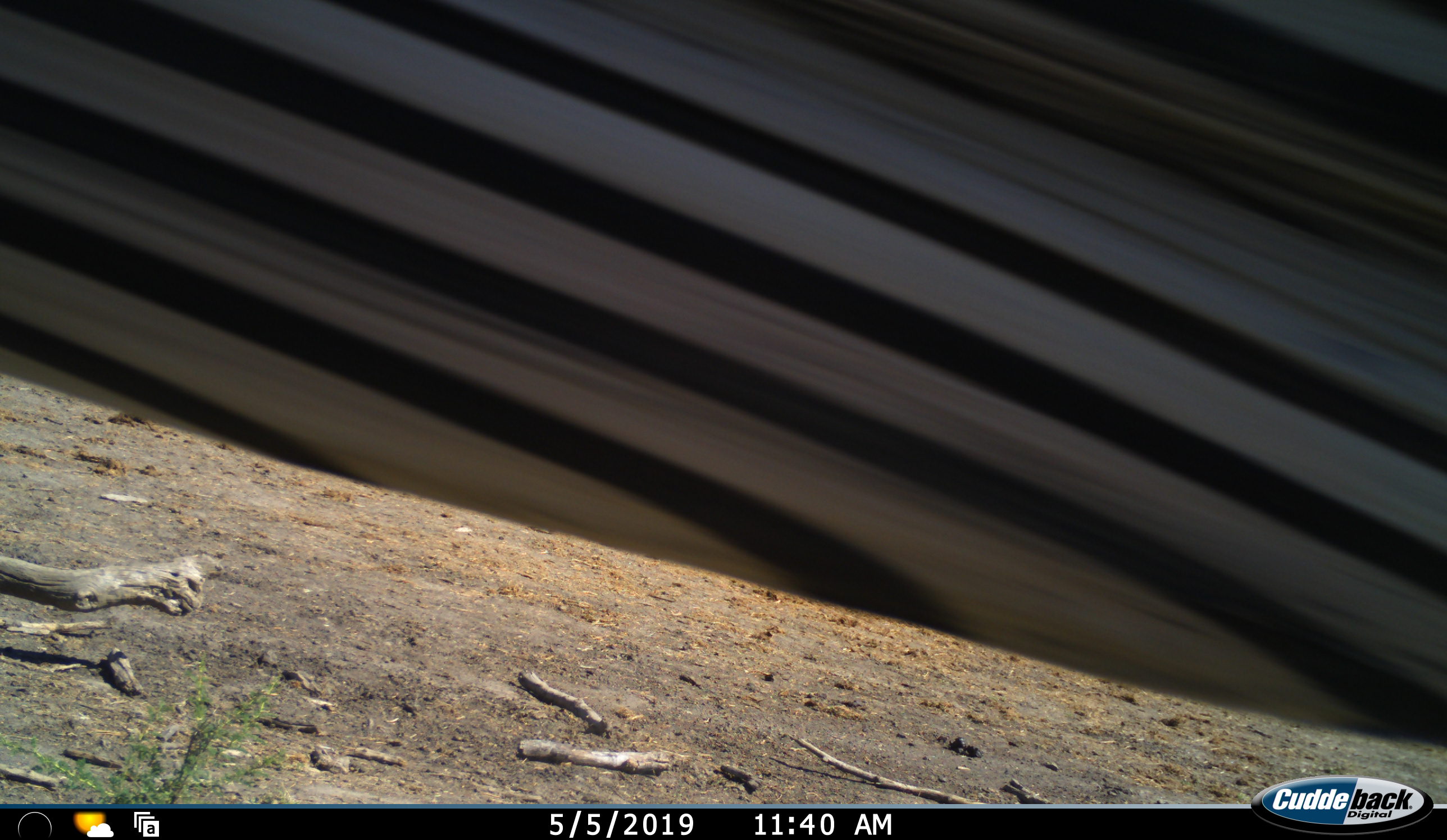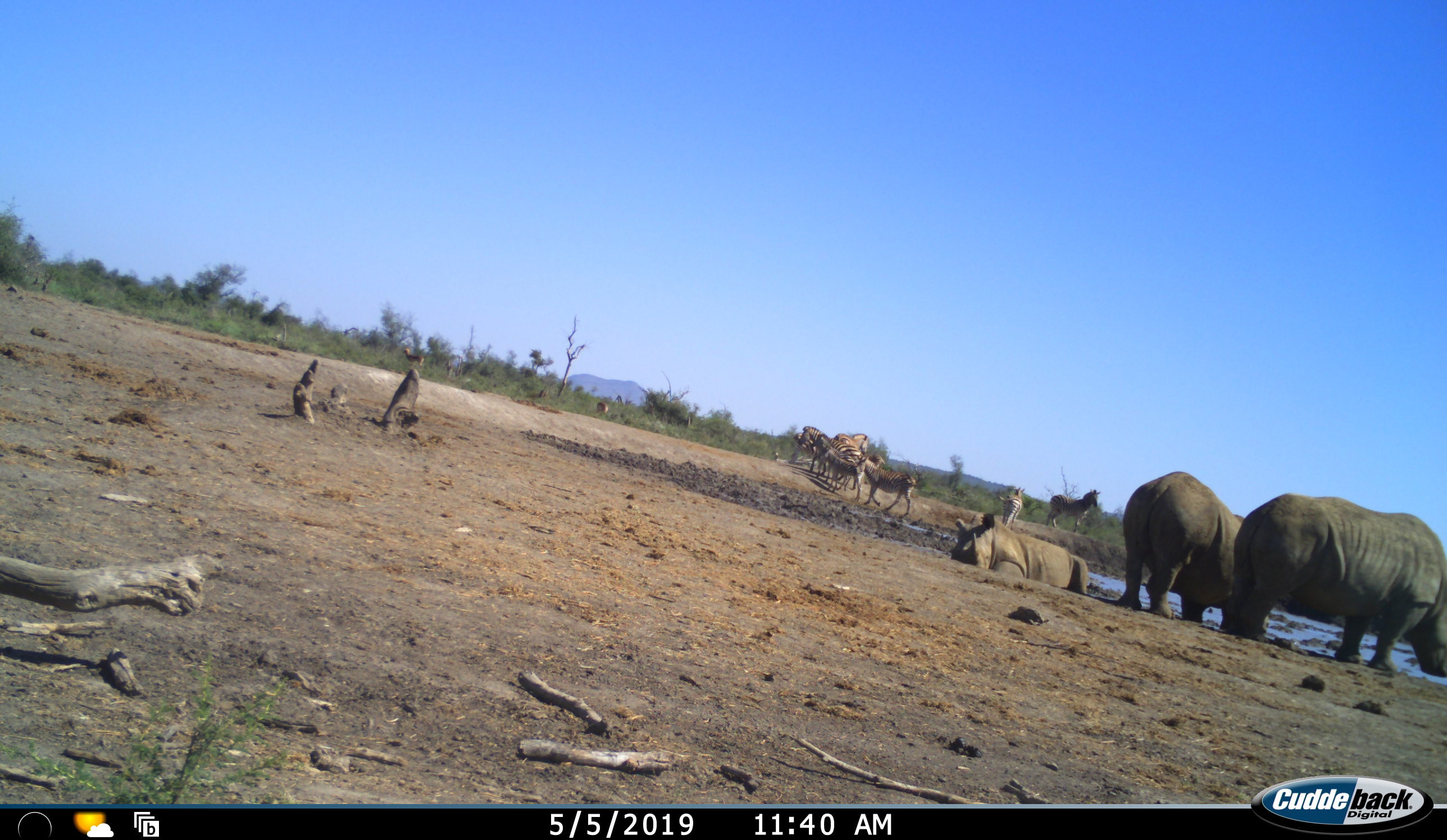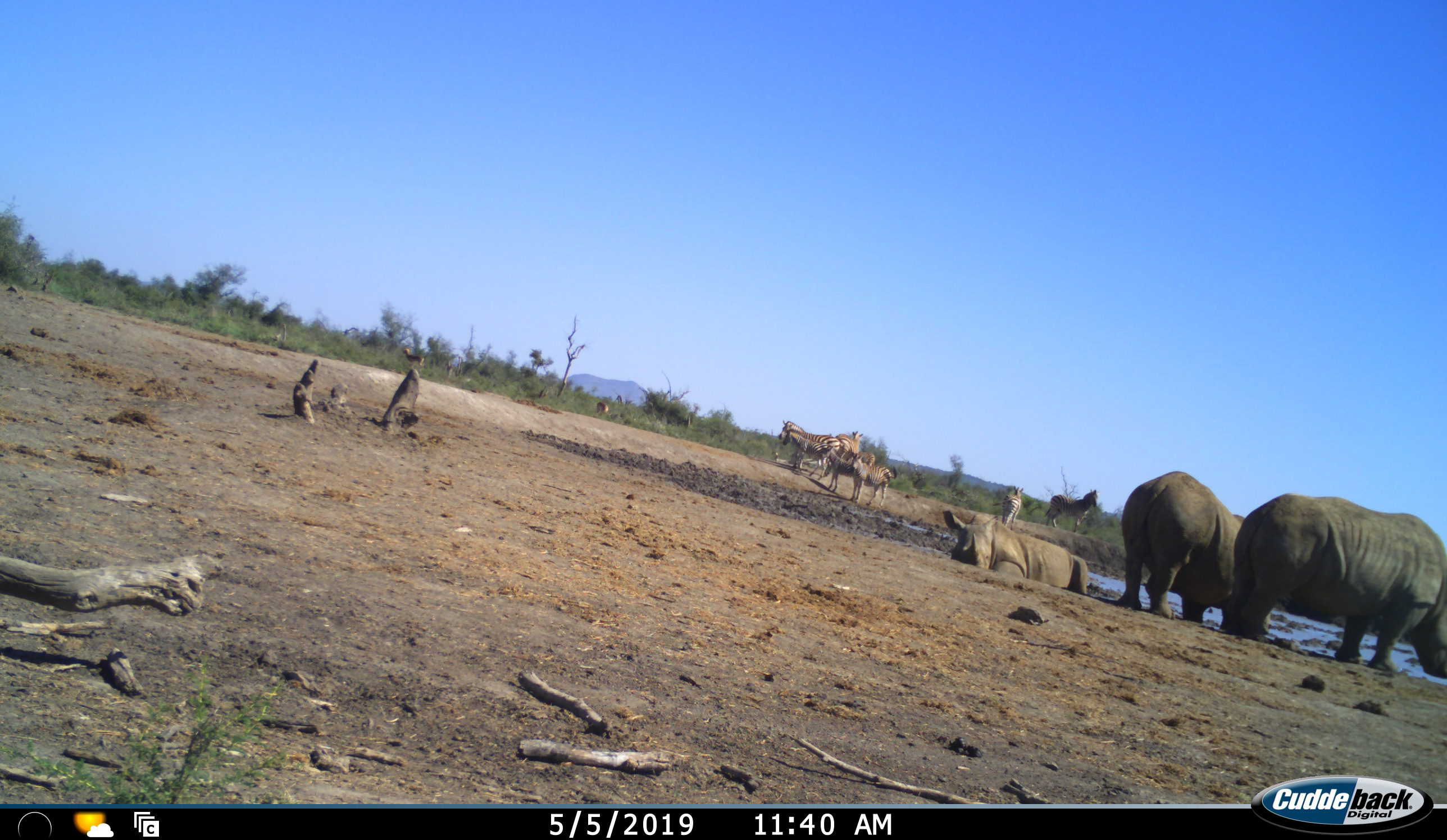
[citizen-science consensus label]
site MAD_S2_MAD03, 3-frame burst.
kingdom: Animalia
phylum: Chordata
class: Mammalia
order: Perissodactyla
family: Rhinocerotidae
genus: Ceratotherium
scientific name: Ceratotherium simum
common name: white rhinoceros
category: rhinoceroswhite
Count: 3.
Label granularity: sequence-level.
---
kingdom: Animalia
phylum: Chordata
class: Mammalia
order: Perissodactyla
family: Equidae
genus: Equus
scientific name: Equus quagga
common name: plains zebra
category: zebraplains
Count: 8.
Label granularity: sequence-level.